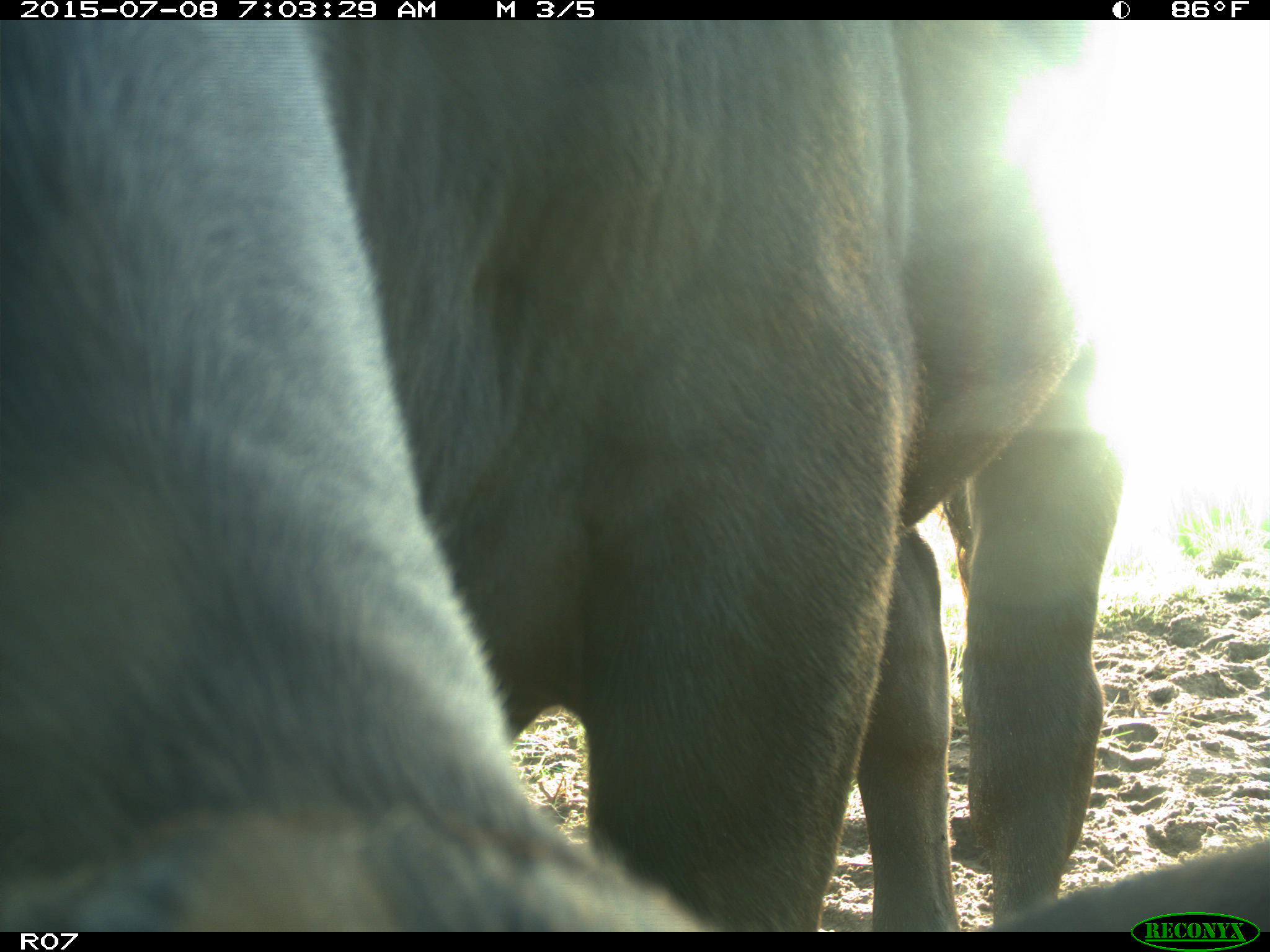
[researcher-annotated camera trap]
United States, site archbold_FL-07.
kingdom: Animalia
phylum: Chordata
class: Mammalia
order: Artiodactyla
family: Bovidae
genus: Bos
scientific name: Bos taurus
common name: domestic cow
Bos taurus (domestic cow).